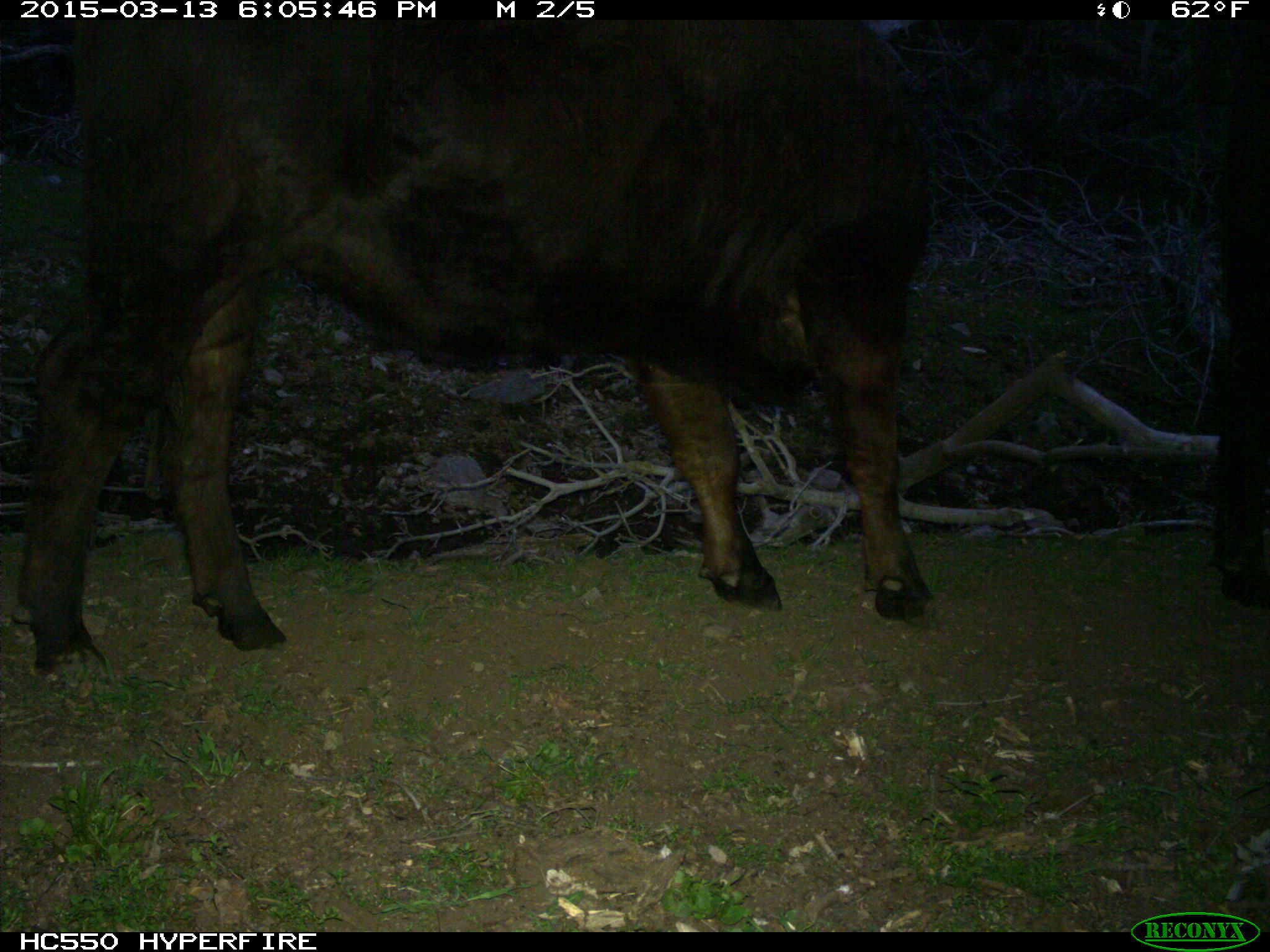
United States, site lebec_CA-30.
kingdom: Animalia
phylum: Chordata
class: Mammalia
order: Artiodactyla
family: Bovidae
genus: Bos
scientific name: Bos taurus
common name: domestic cow